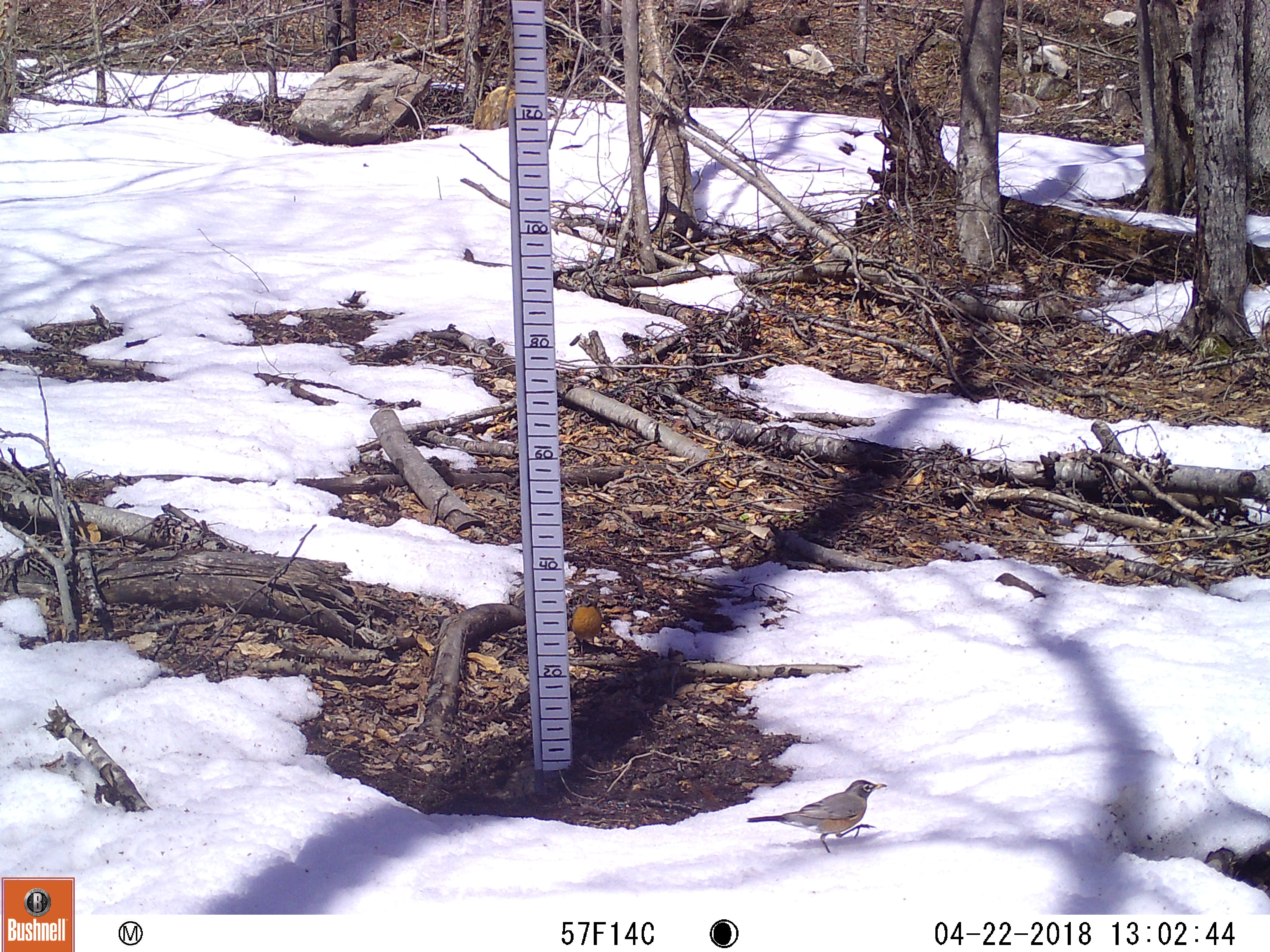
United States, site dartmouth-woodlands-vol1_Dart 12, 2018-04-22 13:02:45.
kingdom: Animalia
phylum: Chordata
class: Aves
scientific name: Aves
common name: bird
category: bird sp.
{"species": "bird sp. (bird) (Aves)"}